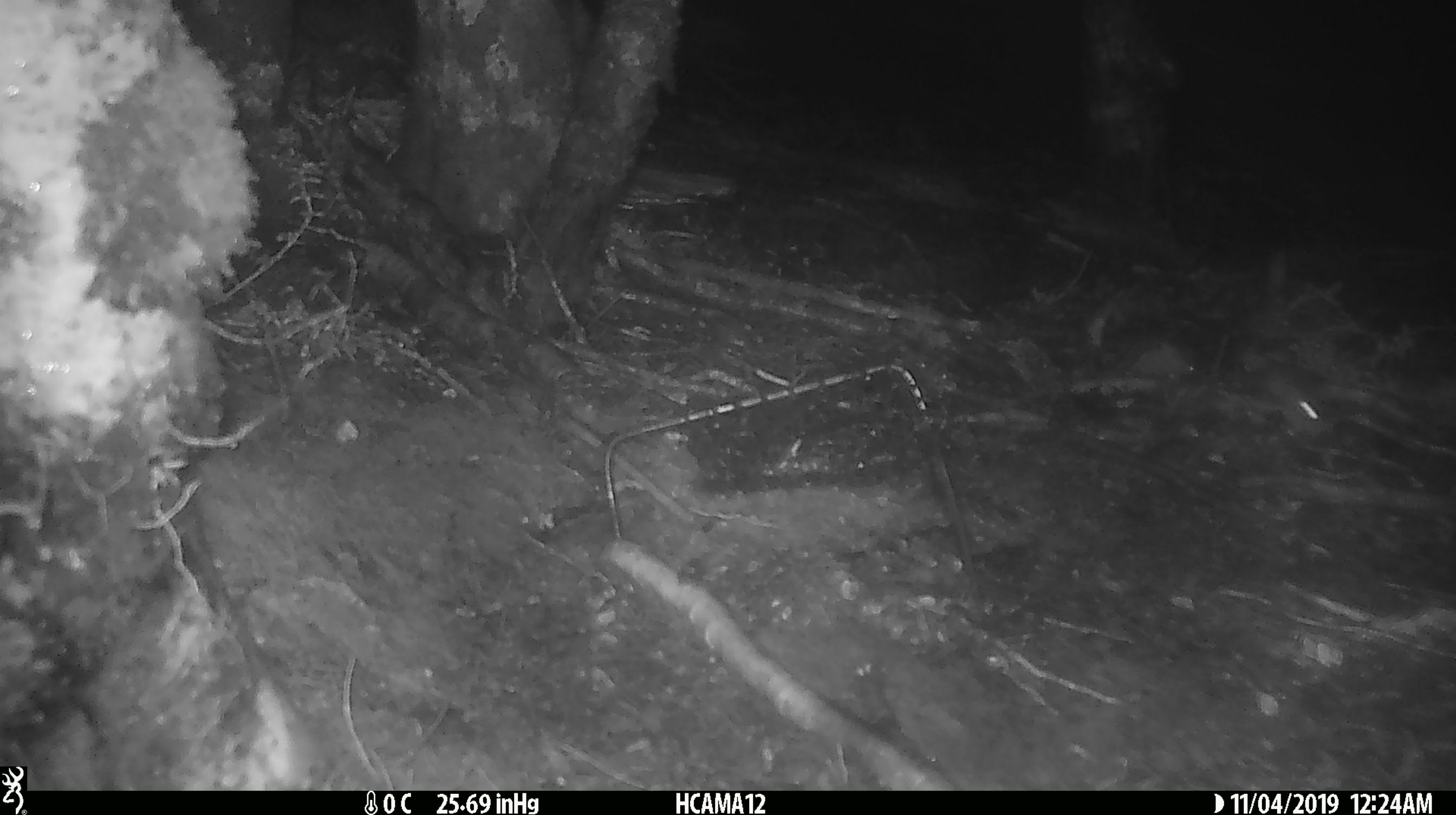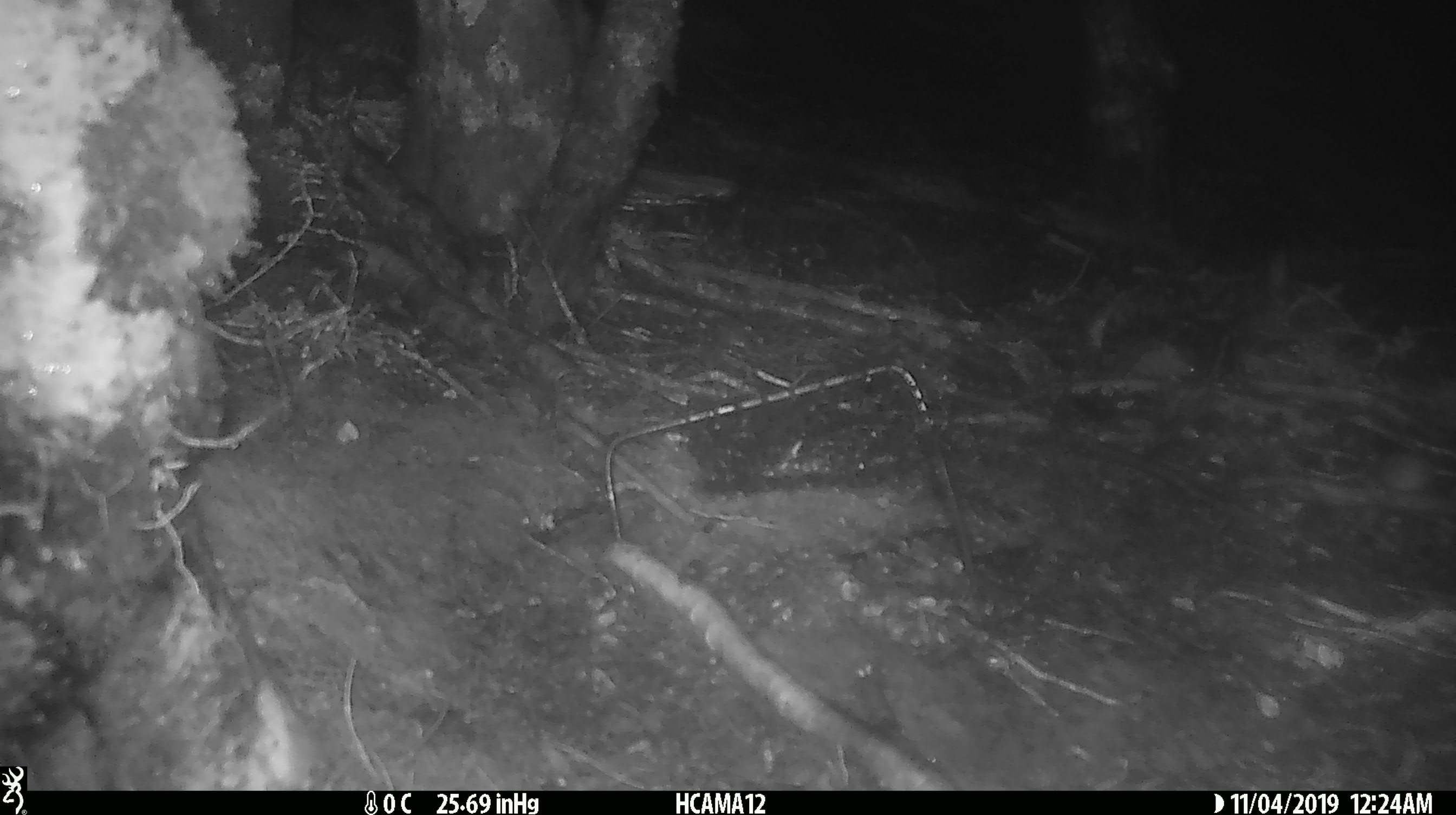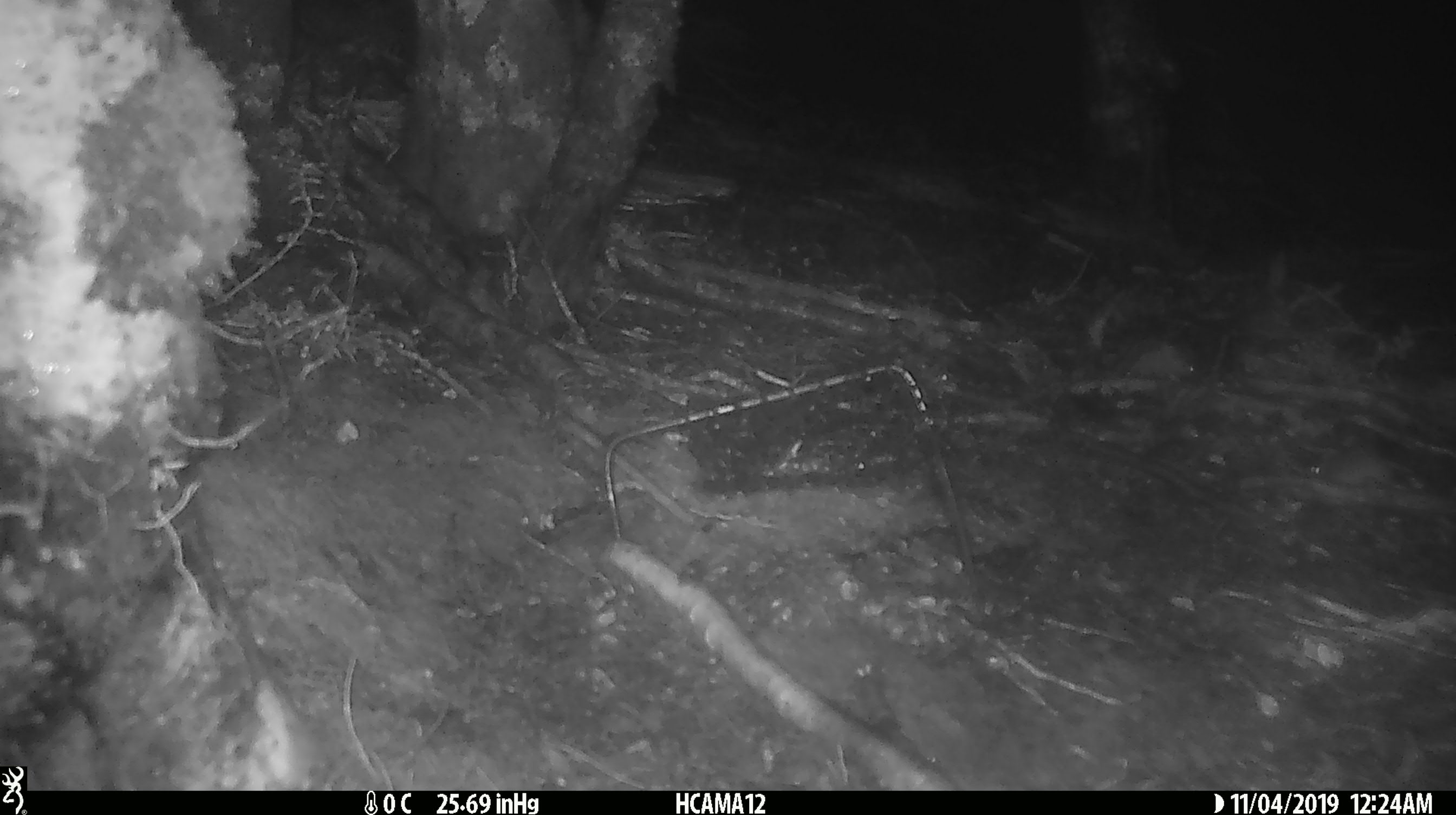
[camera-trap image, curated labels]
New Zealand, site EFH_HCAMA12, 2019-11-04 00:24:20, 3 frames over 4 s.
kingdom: Animalia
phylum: Chordata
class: Mammalia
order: Rodentia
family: Muridae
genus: Mus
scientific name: Mus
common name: mouse